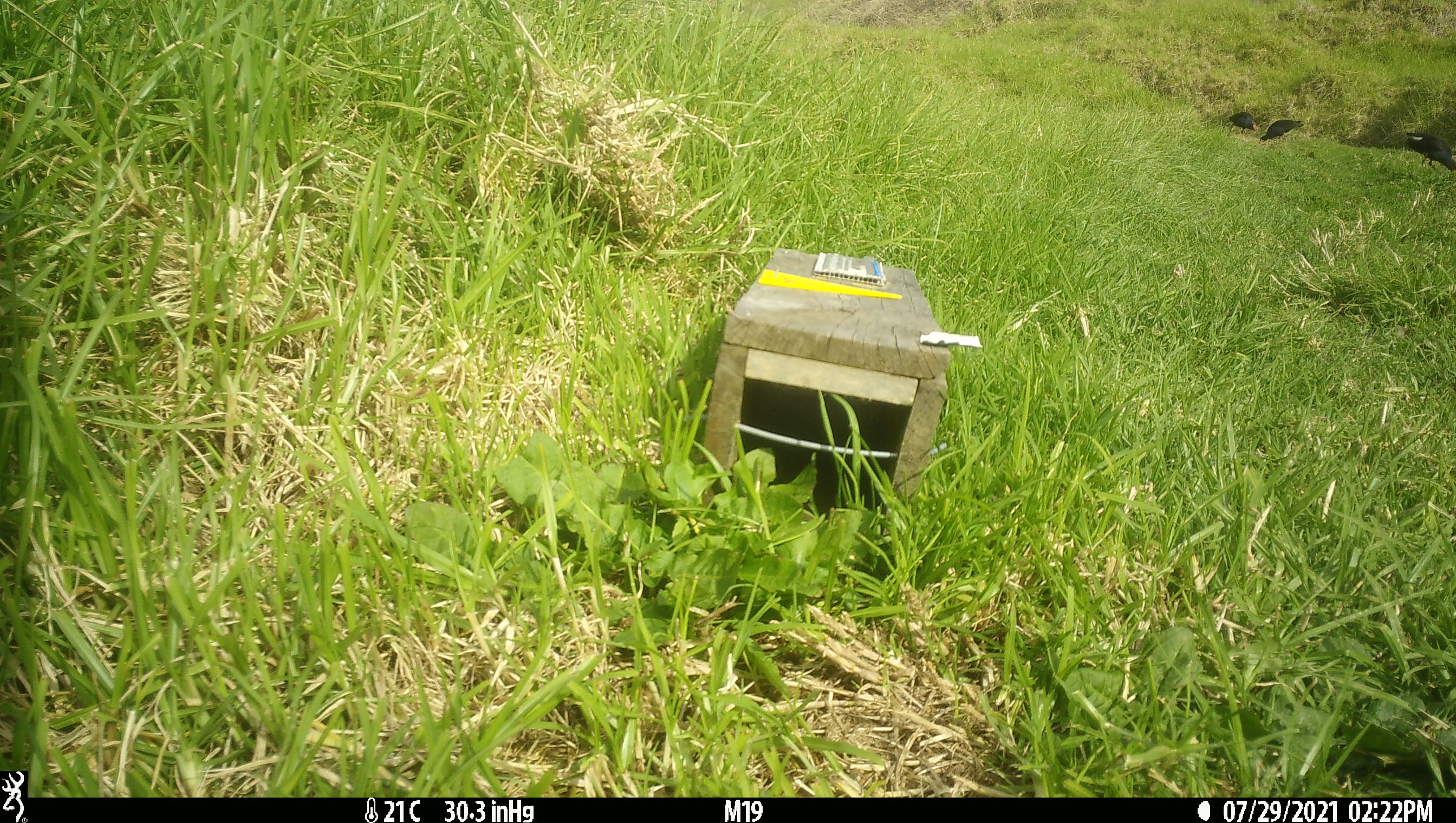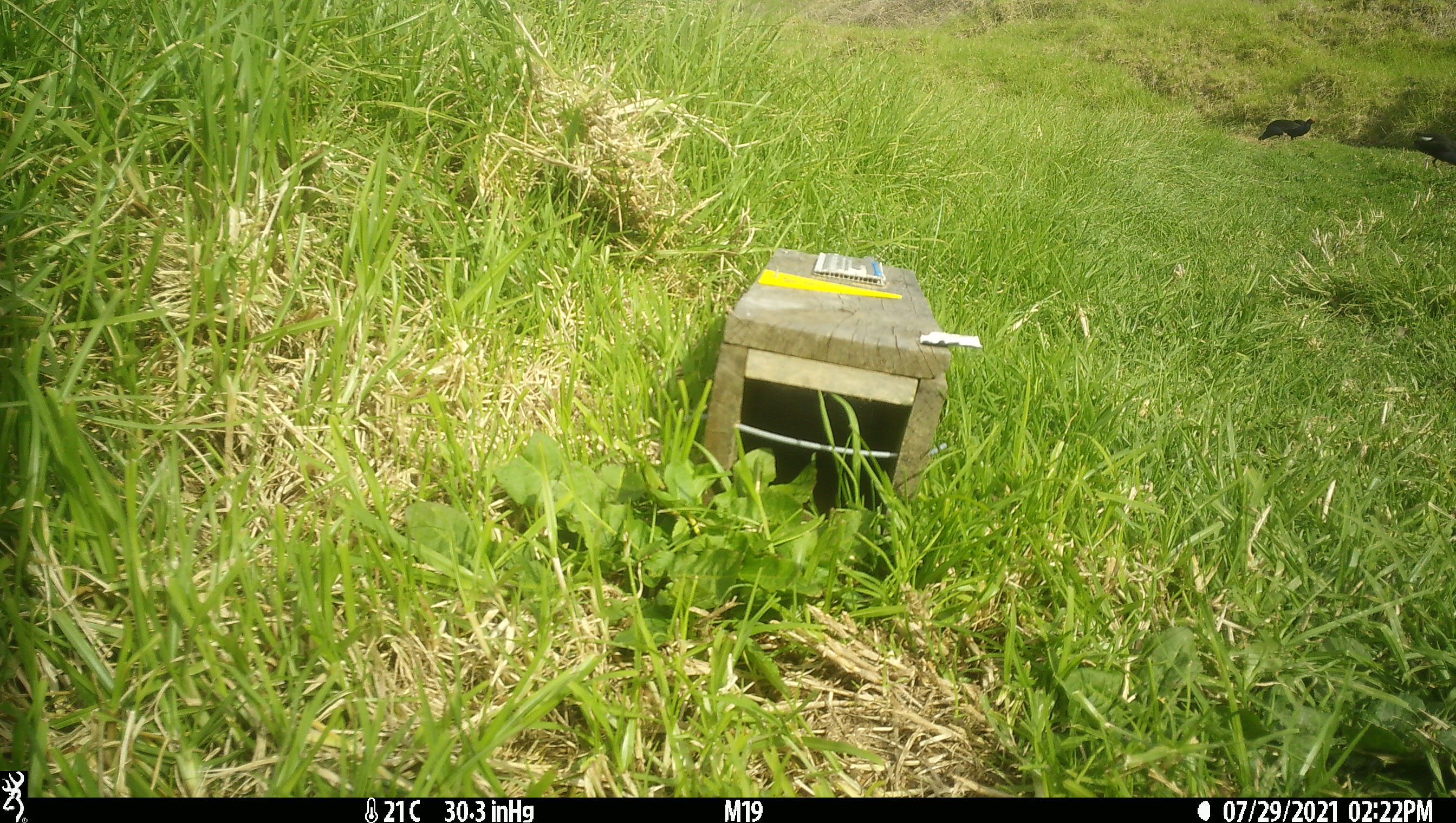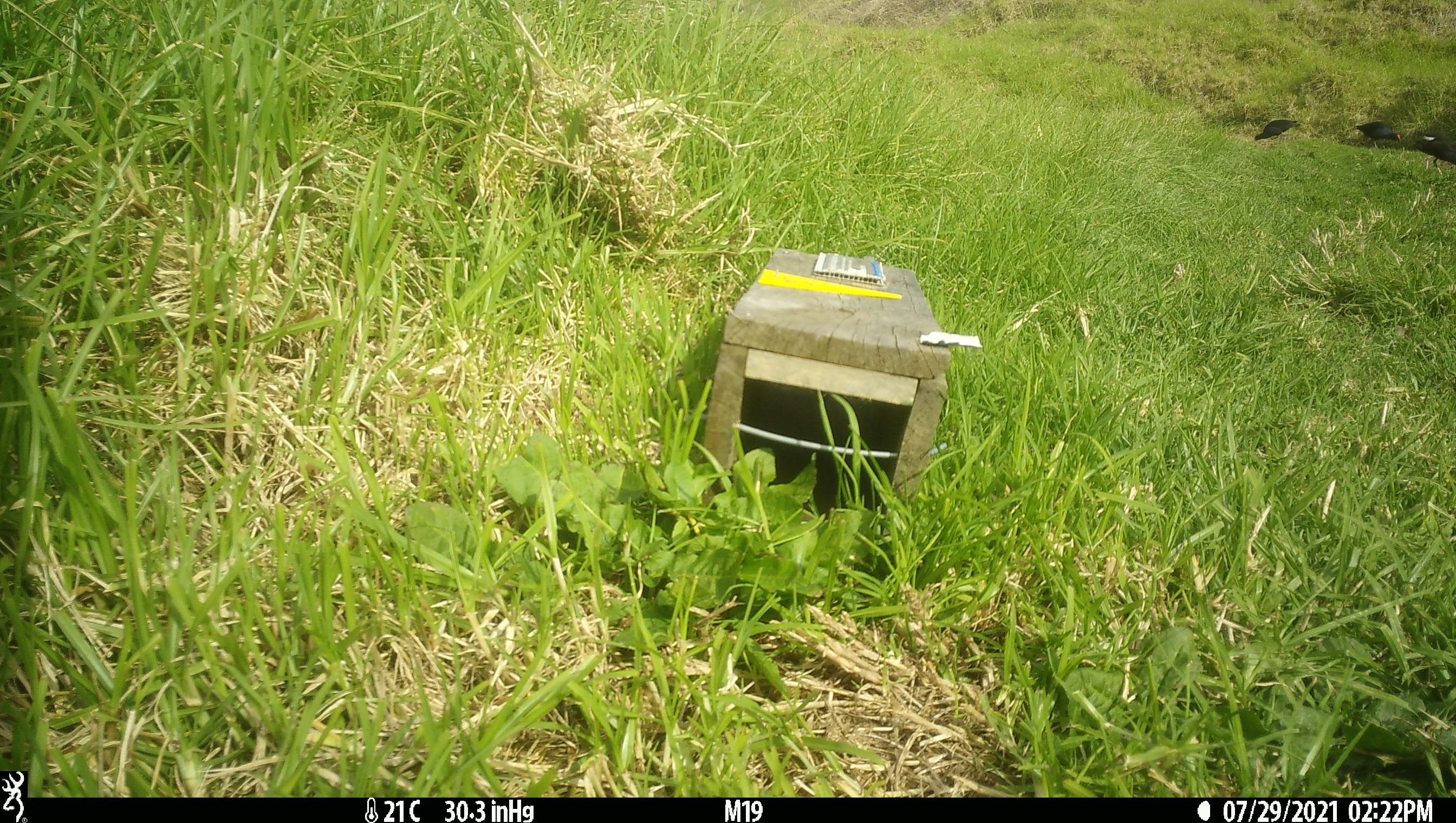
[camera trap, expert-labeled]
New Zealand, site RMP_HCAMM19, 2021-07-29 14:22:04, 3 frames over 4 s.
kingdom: Animalia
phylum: Chordata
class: Aves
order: Gruiformes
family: Rallidae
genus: Porphyrio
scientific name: Porphyrio melanotus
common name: australasian swamphen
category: pukeko